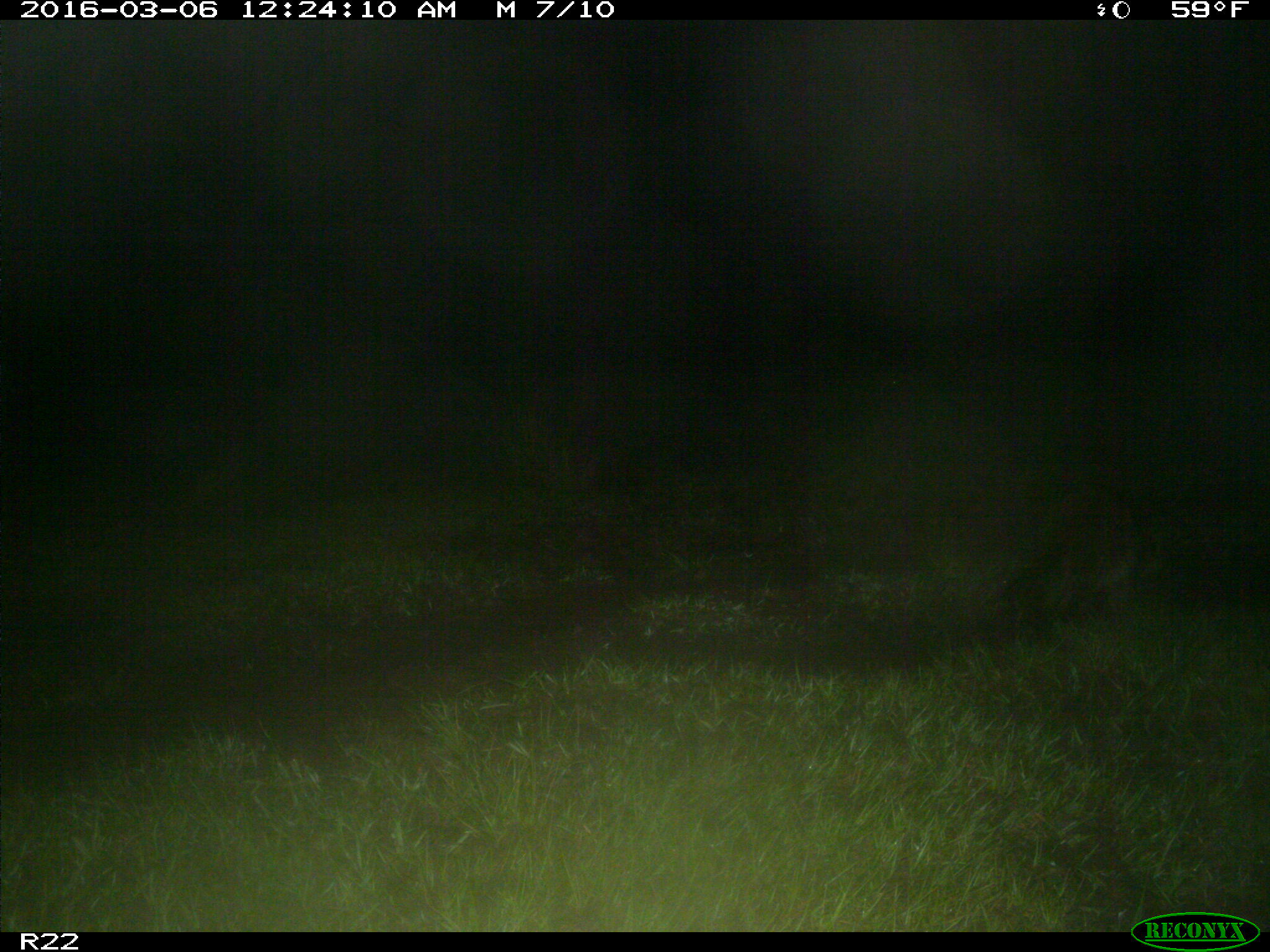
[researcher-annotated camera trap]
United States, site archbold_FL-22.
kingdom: Animalia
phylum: Chordata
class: Mammalia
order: Carnivora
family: Procyonidae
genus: Procyon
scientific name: Procyon lotor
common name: common raccoon